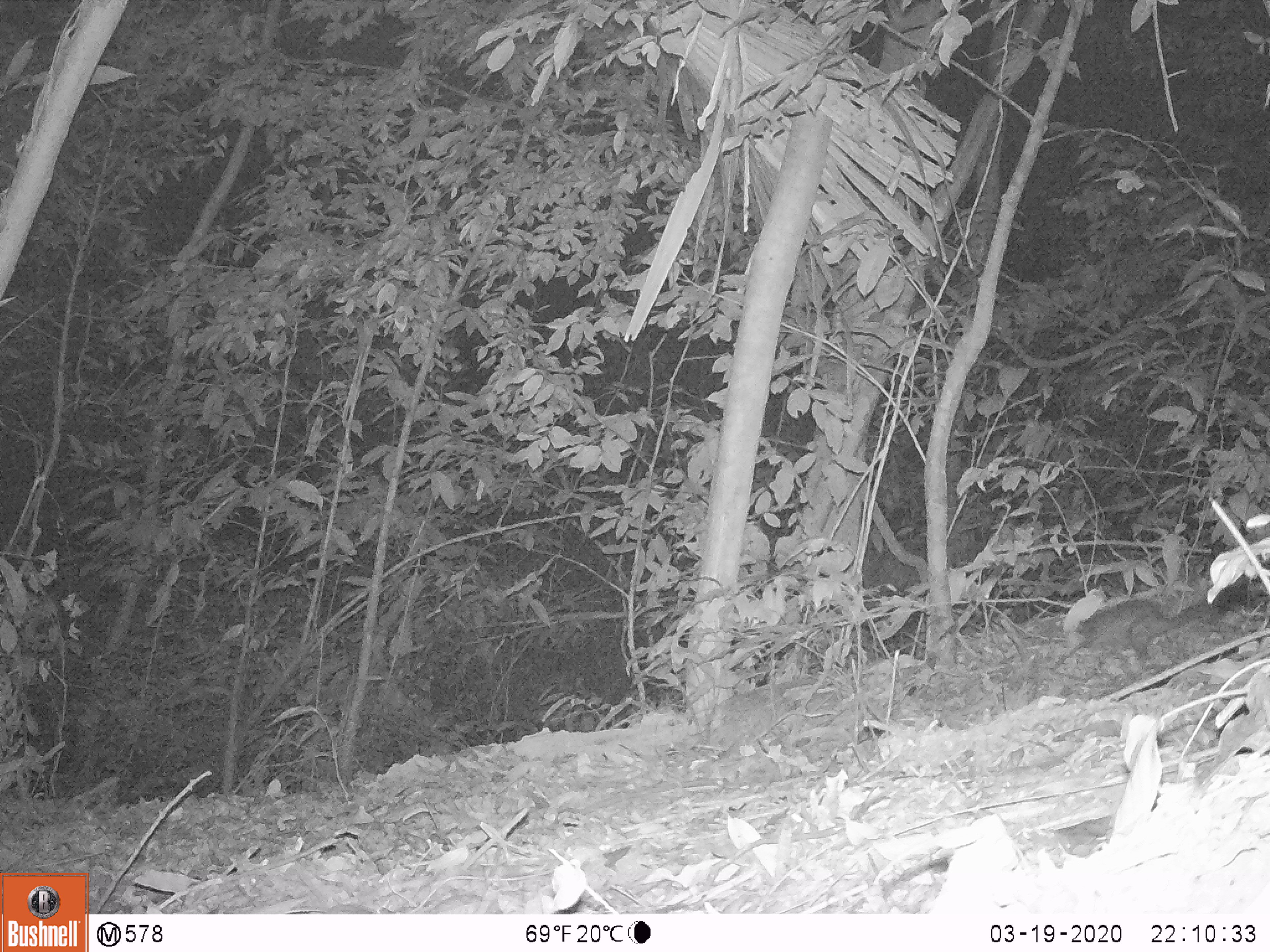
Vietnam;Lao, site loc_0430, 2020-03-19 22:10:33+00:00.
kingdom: Animalia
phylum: Chordata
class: Mammalia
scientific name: Mammalia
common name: mammal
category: unidentified small mammal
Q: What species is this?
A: Unidentified small mammal (mammal) (Mammalia).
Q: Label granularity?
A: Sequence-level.